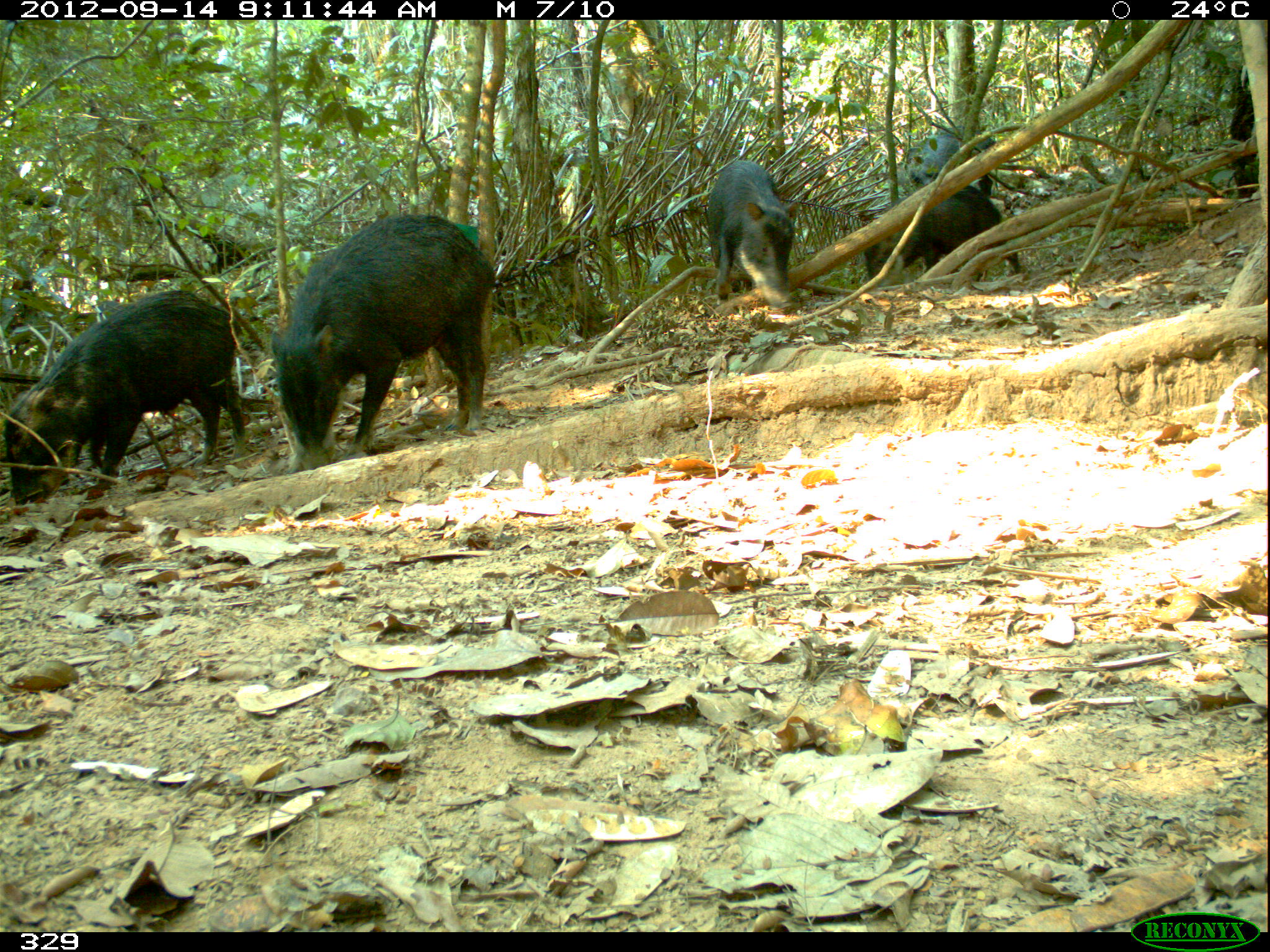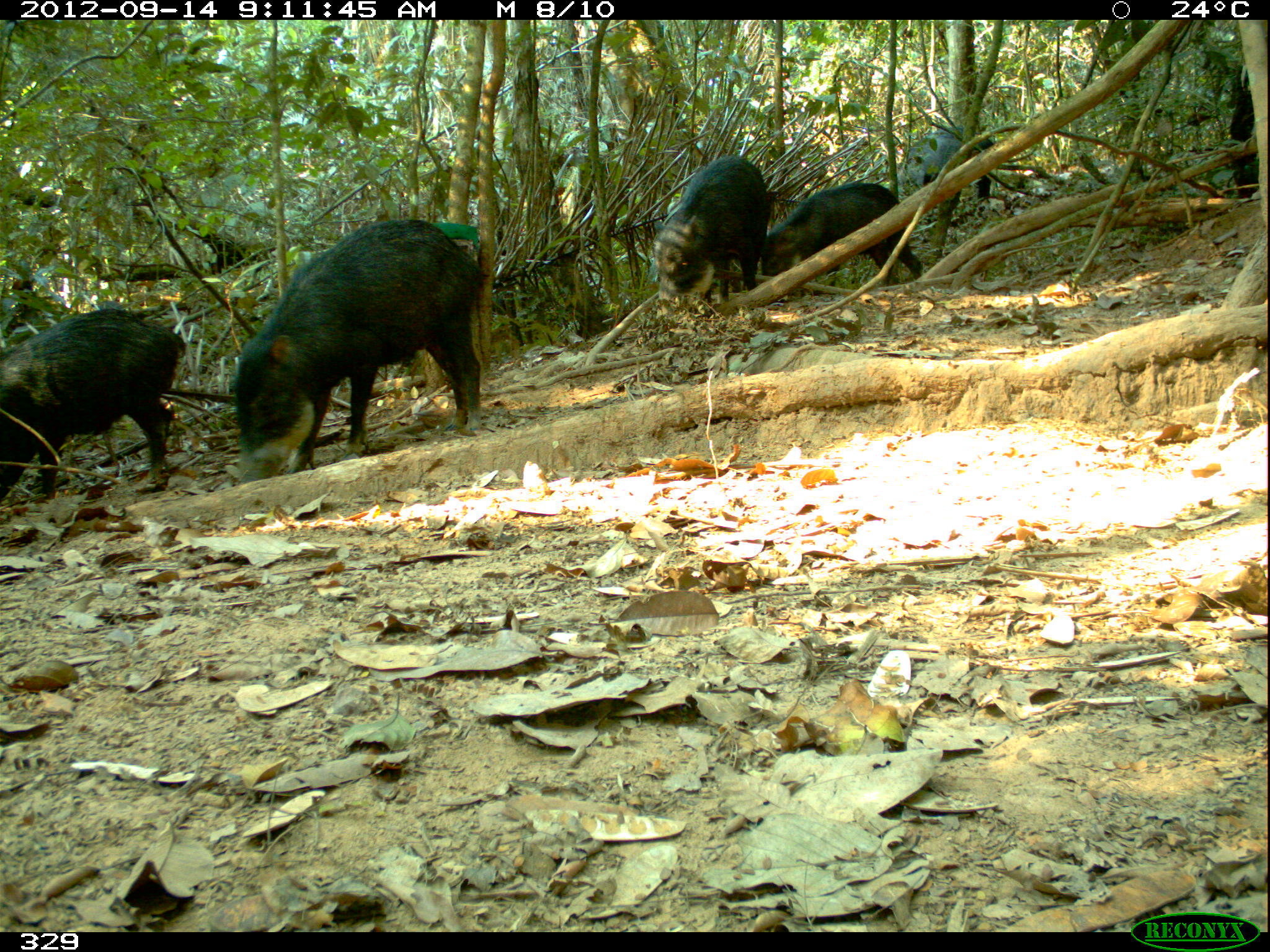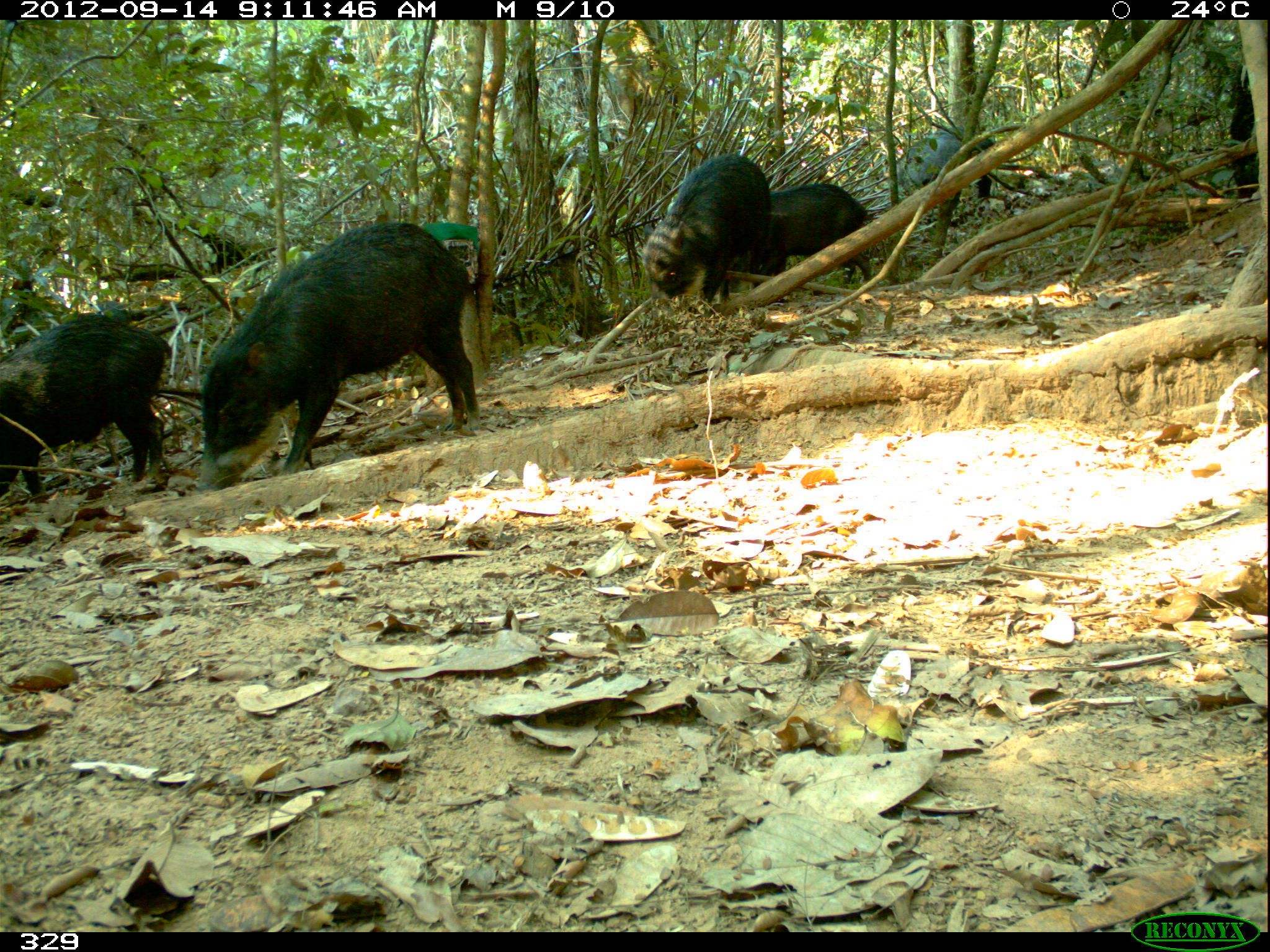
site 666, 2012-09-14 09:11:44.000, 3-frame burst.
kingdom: Animalia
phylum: Chordata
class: Mammalia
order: Artiodactyla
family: Tayassuidae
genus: Tayassu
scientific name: Tayassu pecari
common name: white-lipped peccary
Tayassu pecari (white-lipped peccary).